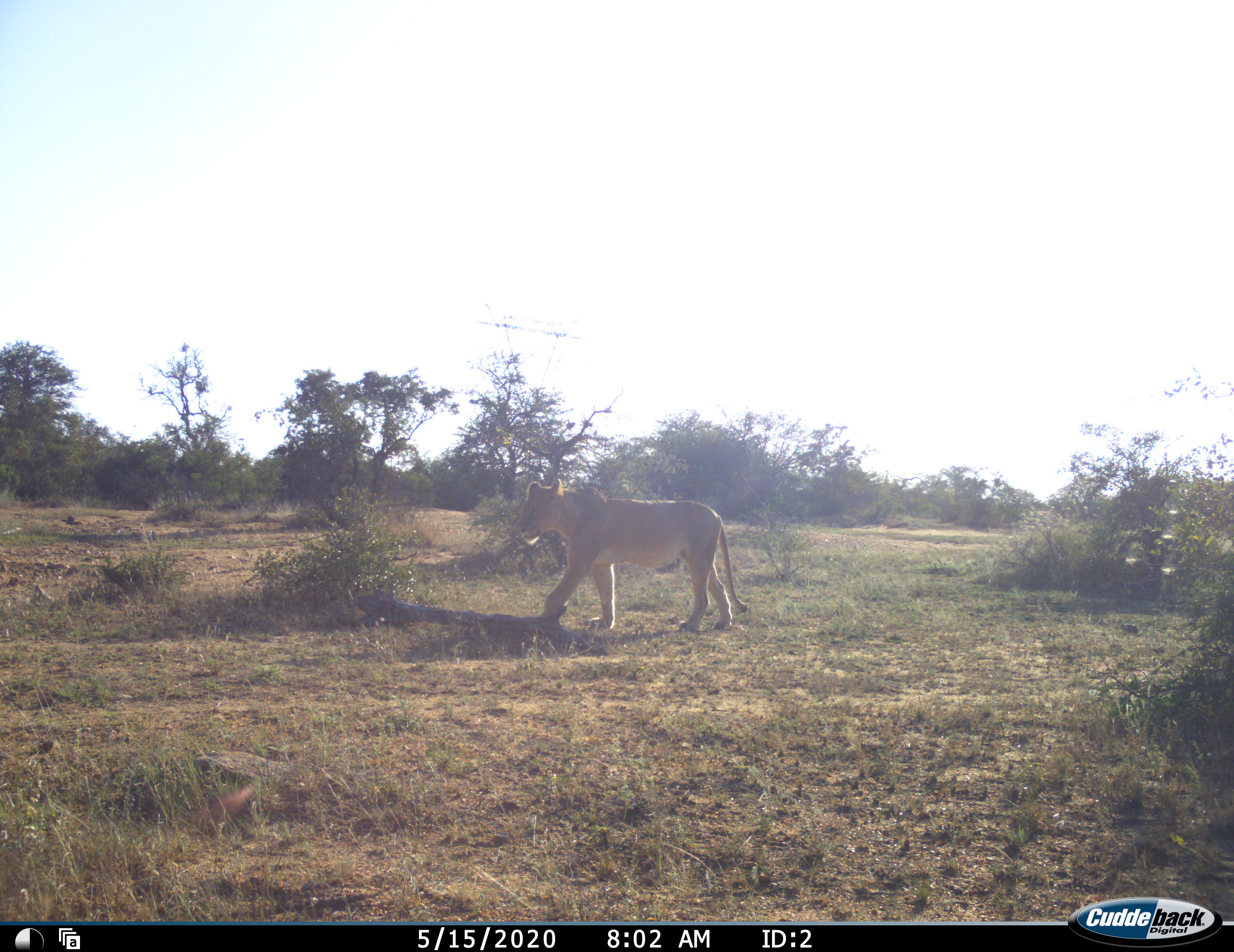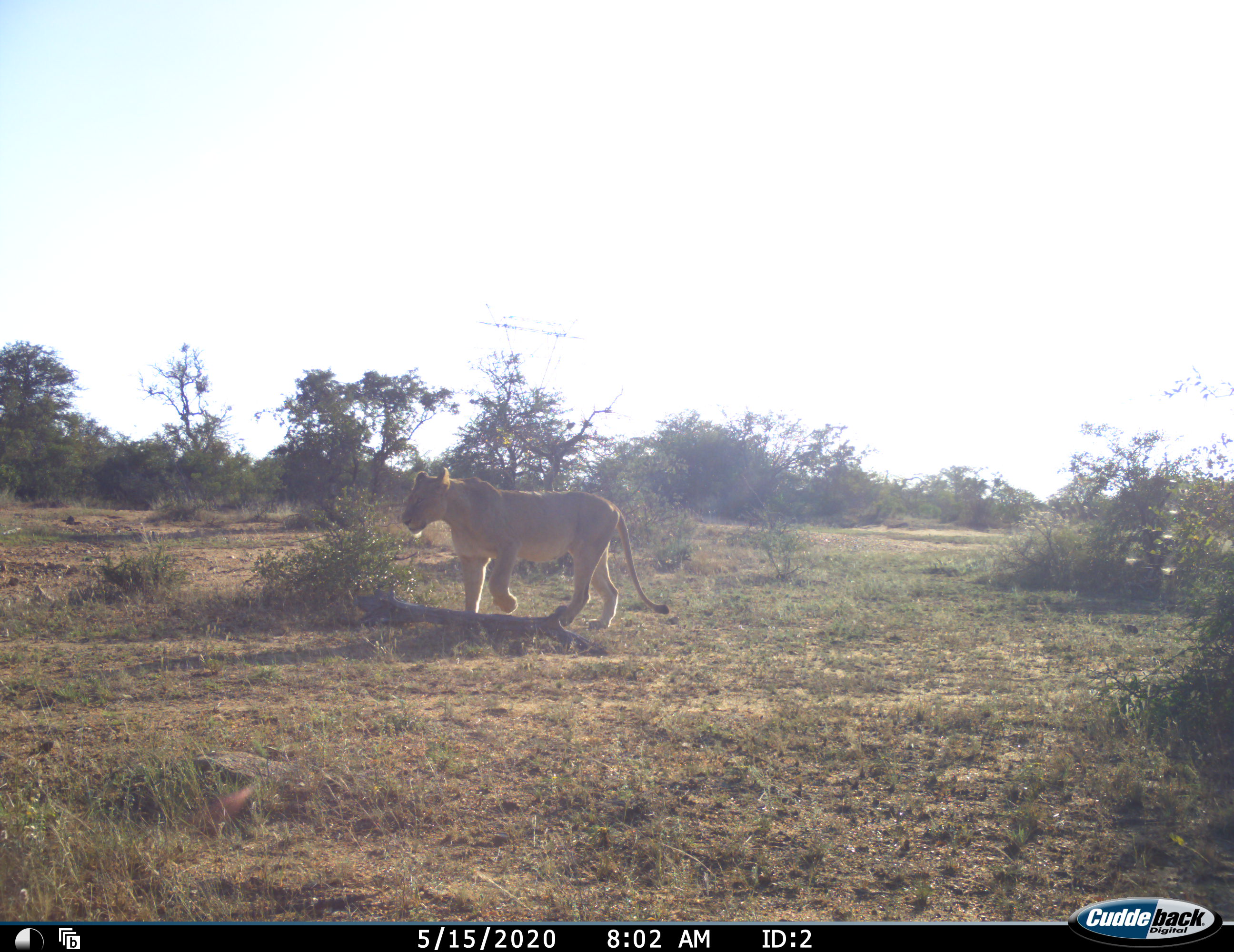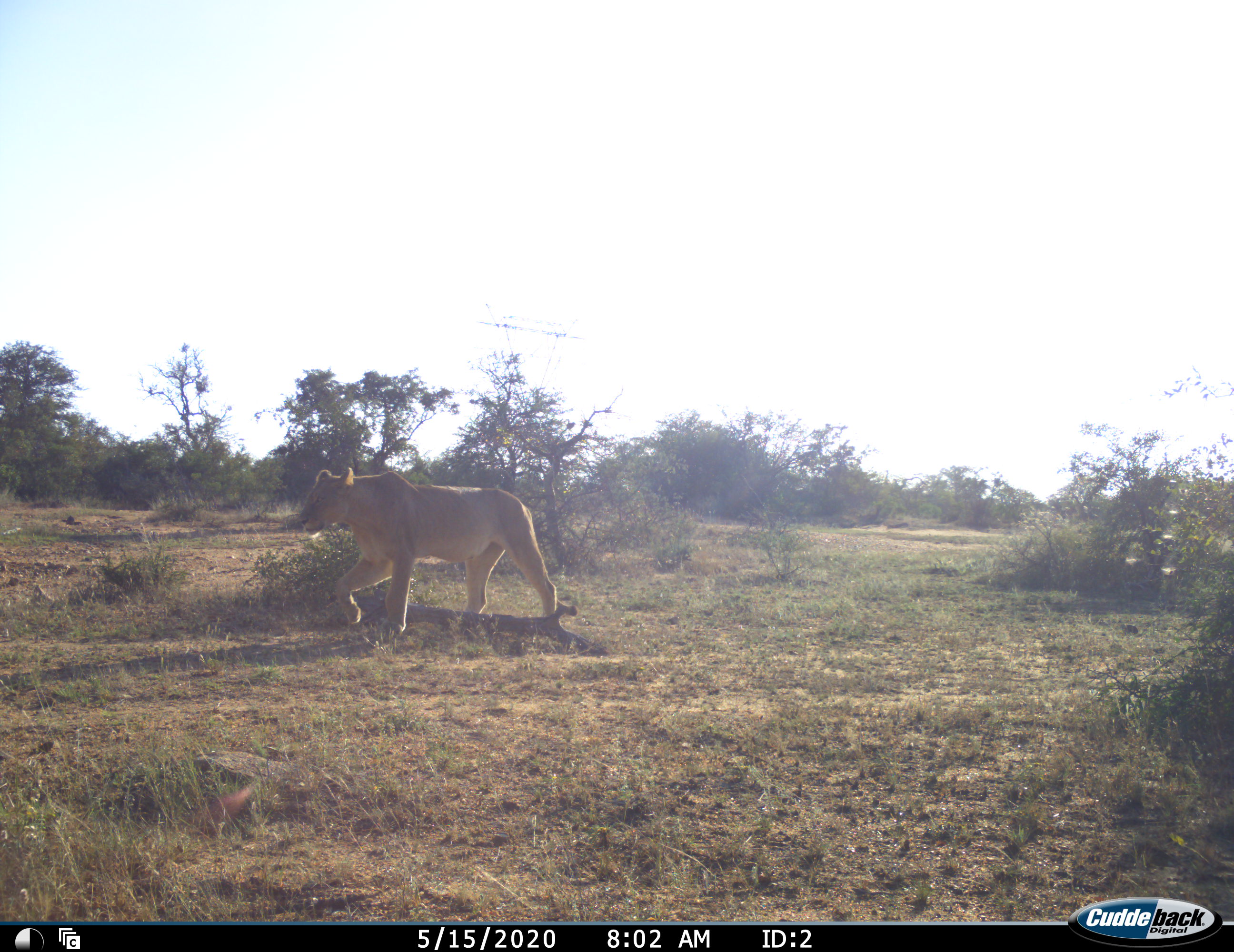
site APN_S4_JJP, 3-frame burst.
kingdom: Animalia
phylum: Chordata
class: Mammalia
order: Carnivora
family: Felidae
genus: Panthera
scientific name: Panthera leo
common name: lion female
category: lionfemale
Lionfemale (lion female) (Panthera leo), count 1. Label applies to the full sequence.